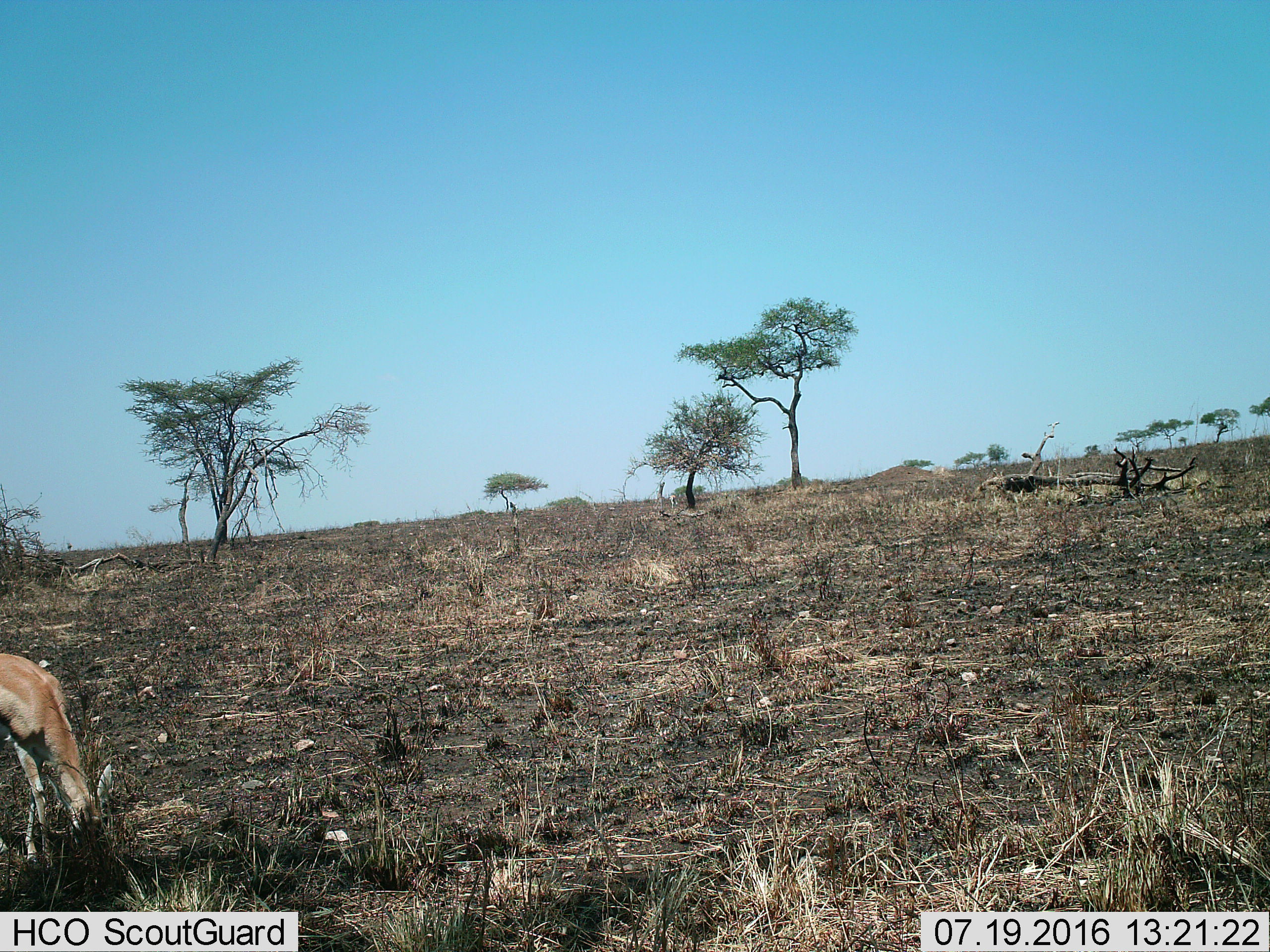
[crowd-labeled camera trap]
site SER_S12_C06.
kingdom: Animalia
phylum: Chordata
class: Mammalia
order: Artiodactyla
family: Bovidae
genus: Eudorcas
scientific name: Eudorcas thomsonii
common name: thomson's gazelle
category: gazellethomsons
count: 1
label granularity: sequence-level